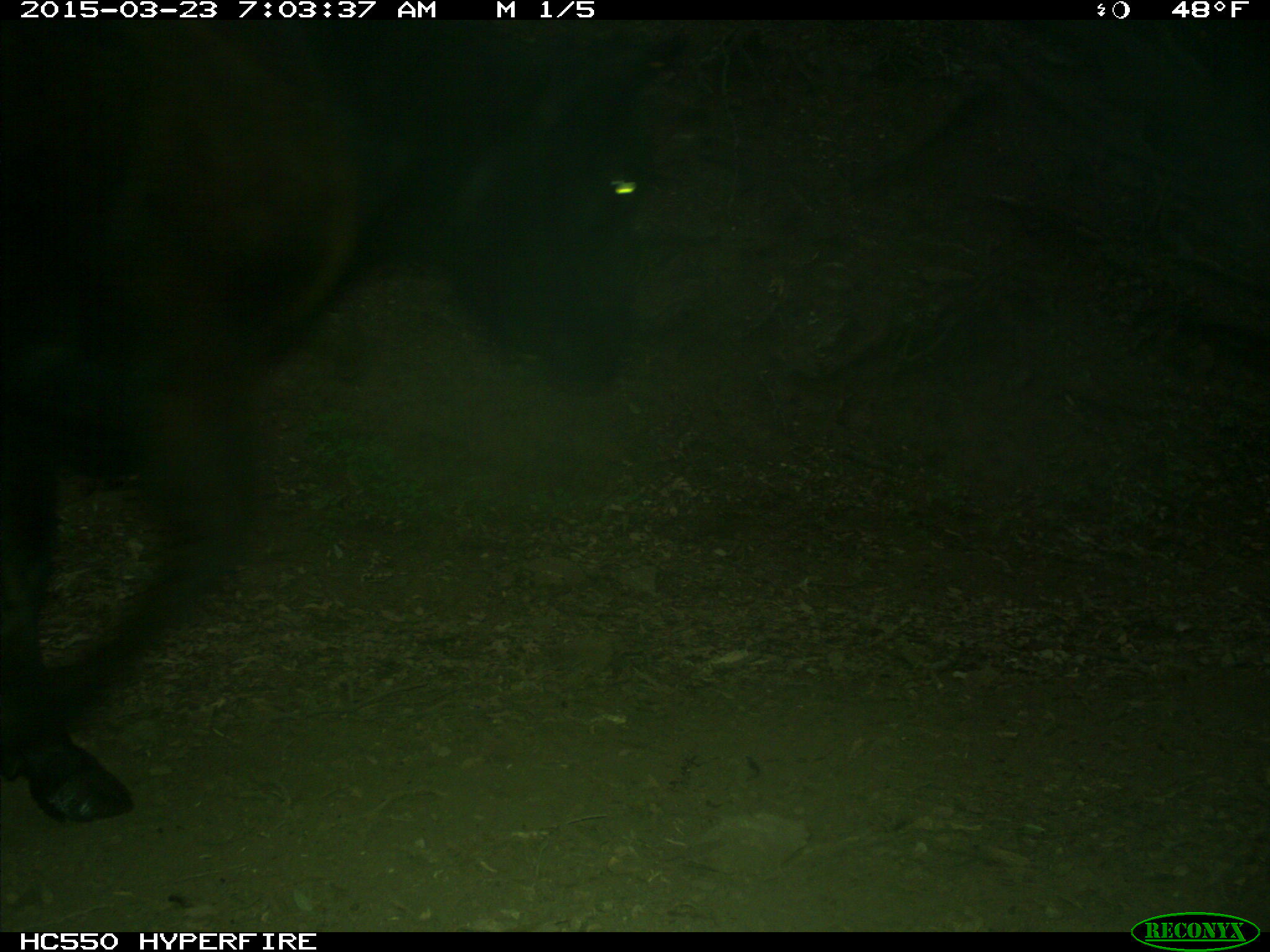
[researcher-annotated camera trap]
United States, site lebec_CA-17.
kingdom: Animalia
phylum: Chordata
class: Mammalia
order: Artiodactyla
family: Bovidae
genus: Bos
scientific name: Bos taurus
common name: domestic cow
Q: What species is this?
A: Bos taurus (domestic cow).